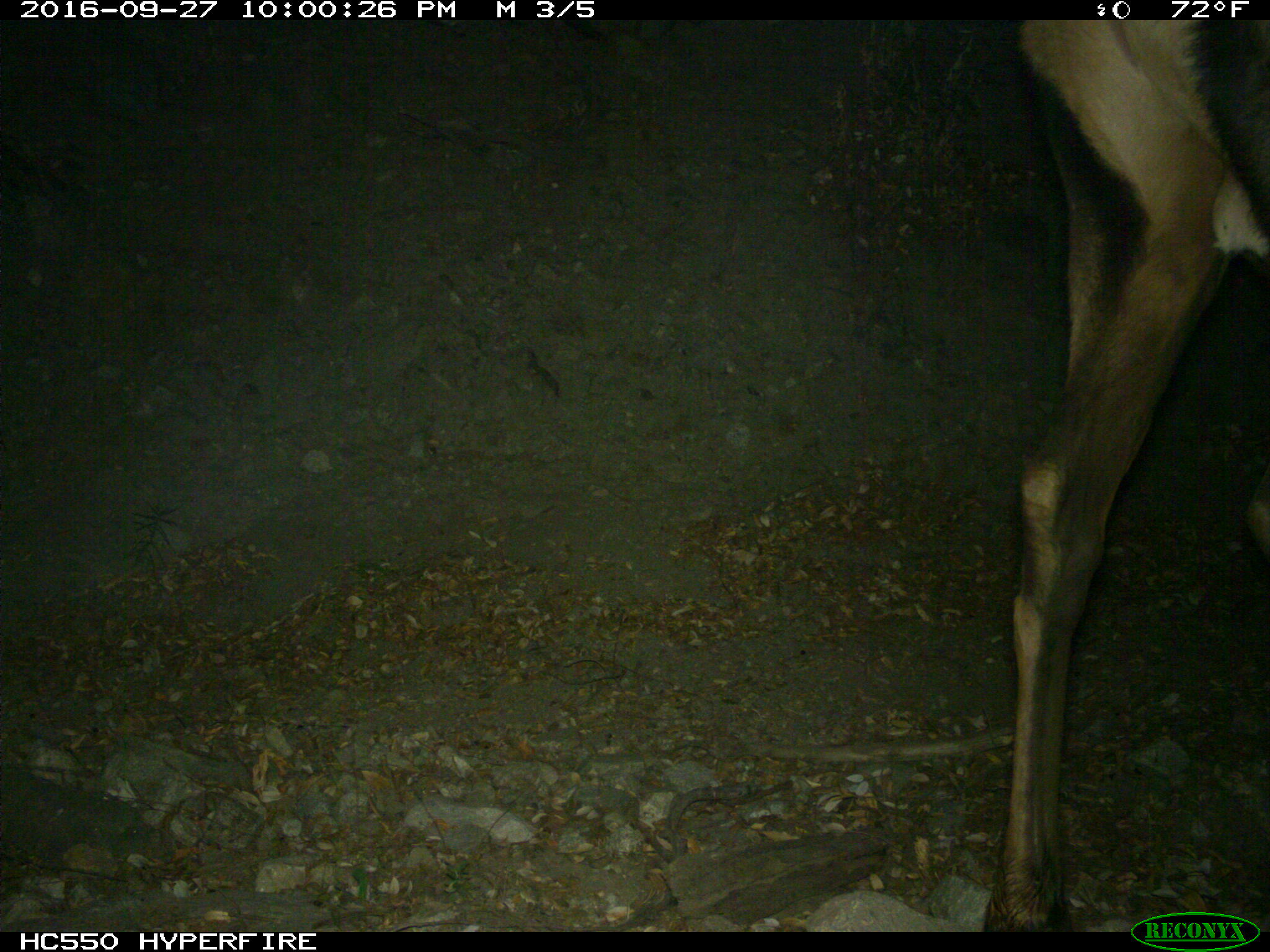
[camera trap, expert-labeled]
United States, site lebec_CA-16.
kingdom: Animalia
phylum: Chordata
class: Mammalia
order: Artiodactyla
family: Cervidae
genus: Cervus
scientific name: Cervus canadensis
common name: elk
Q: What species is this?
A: Cervus canadensis (elk).